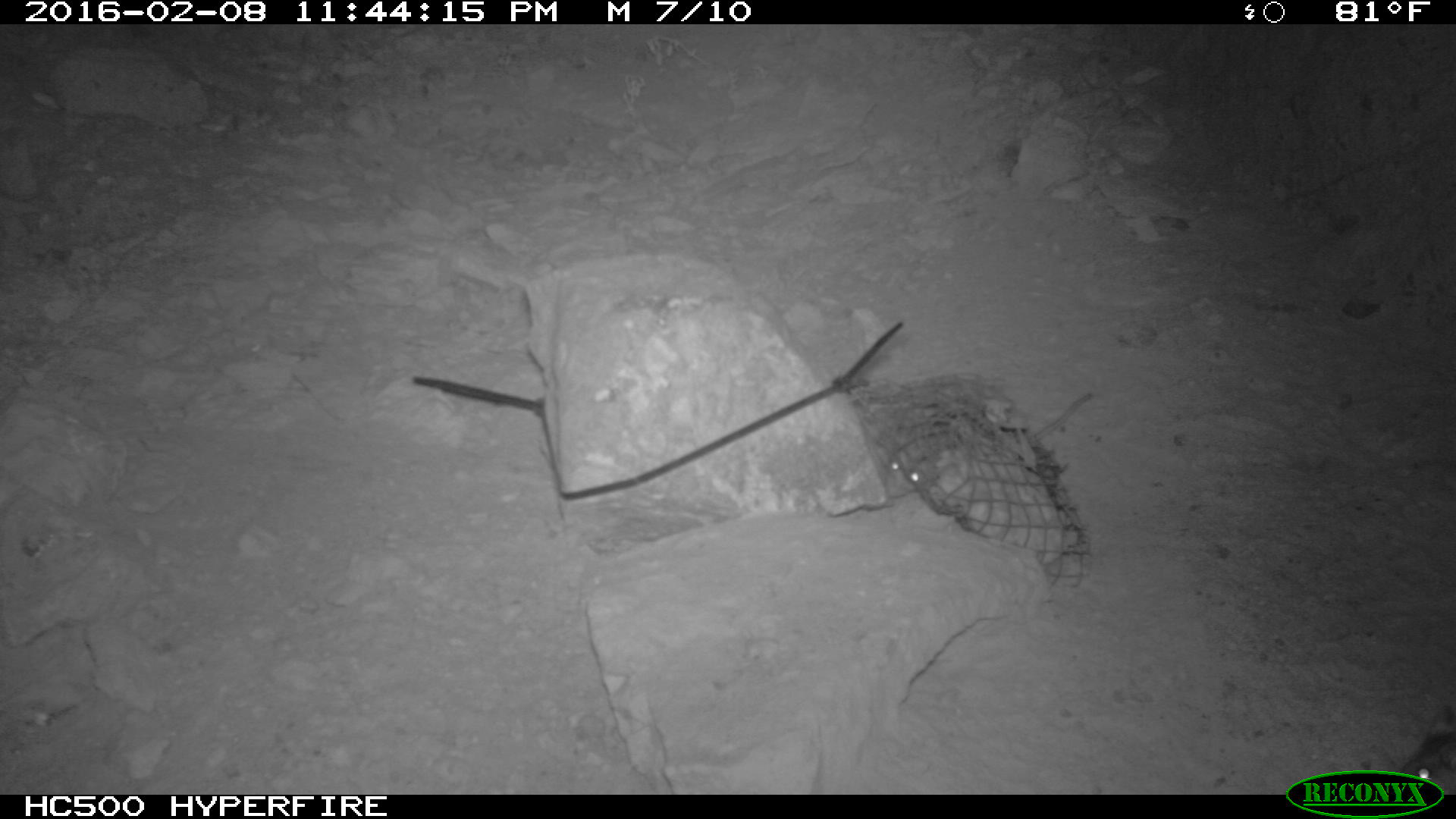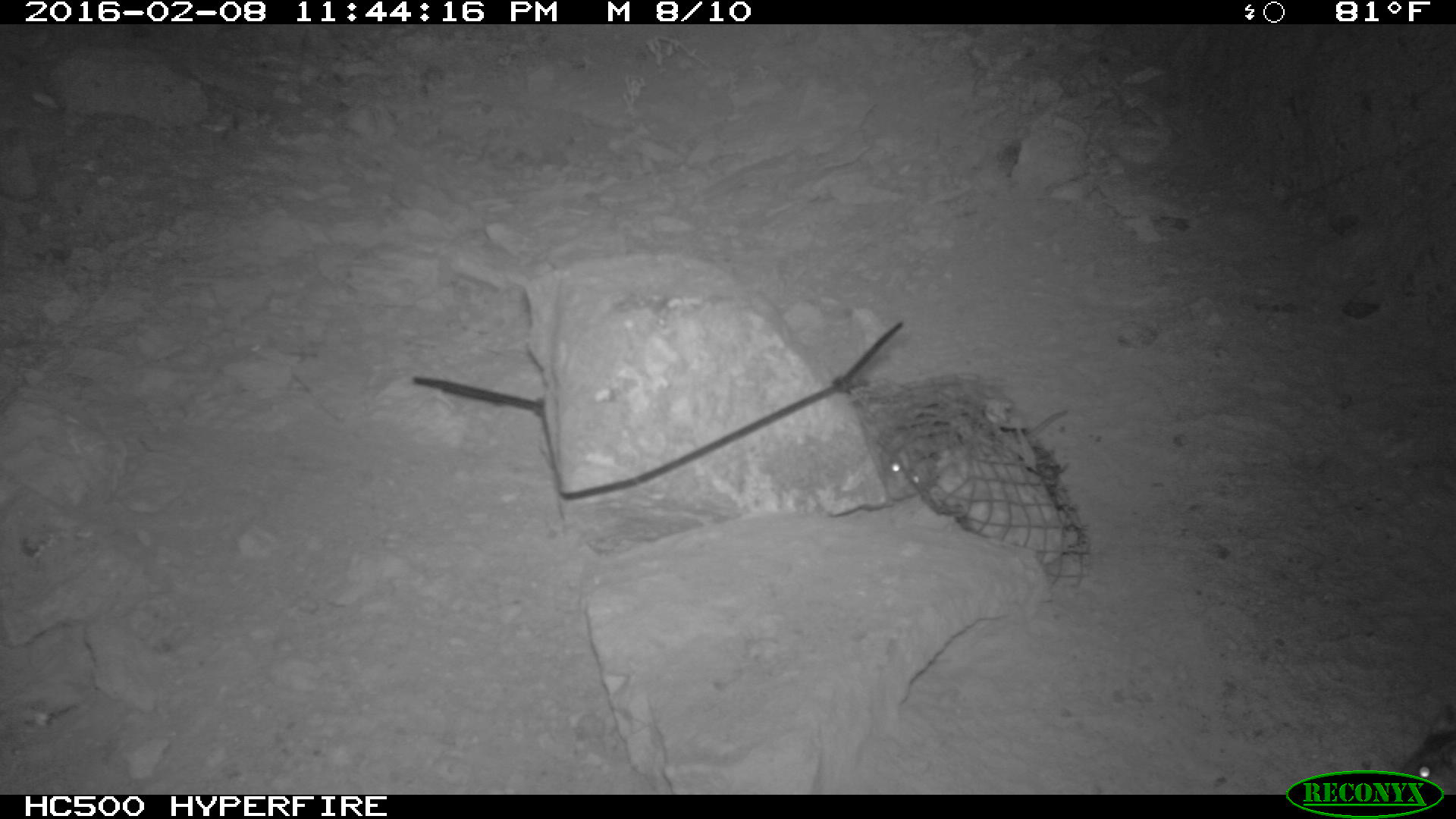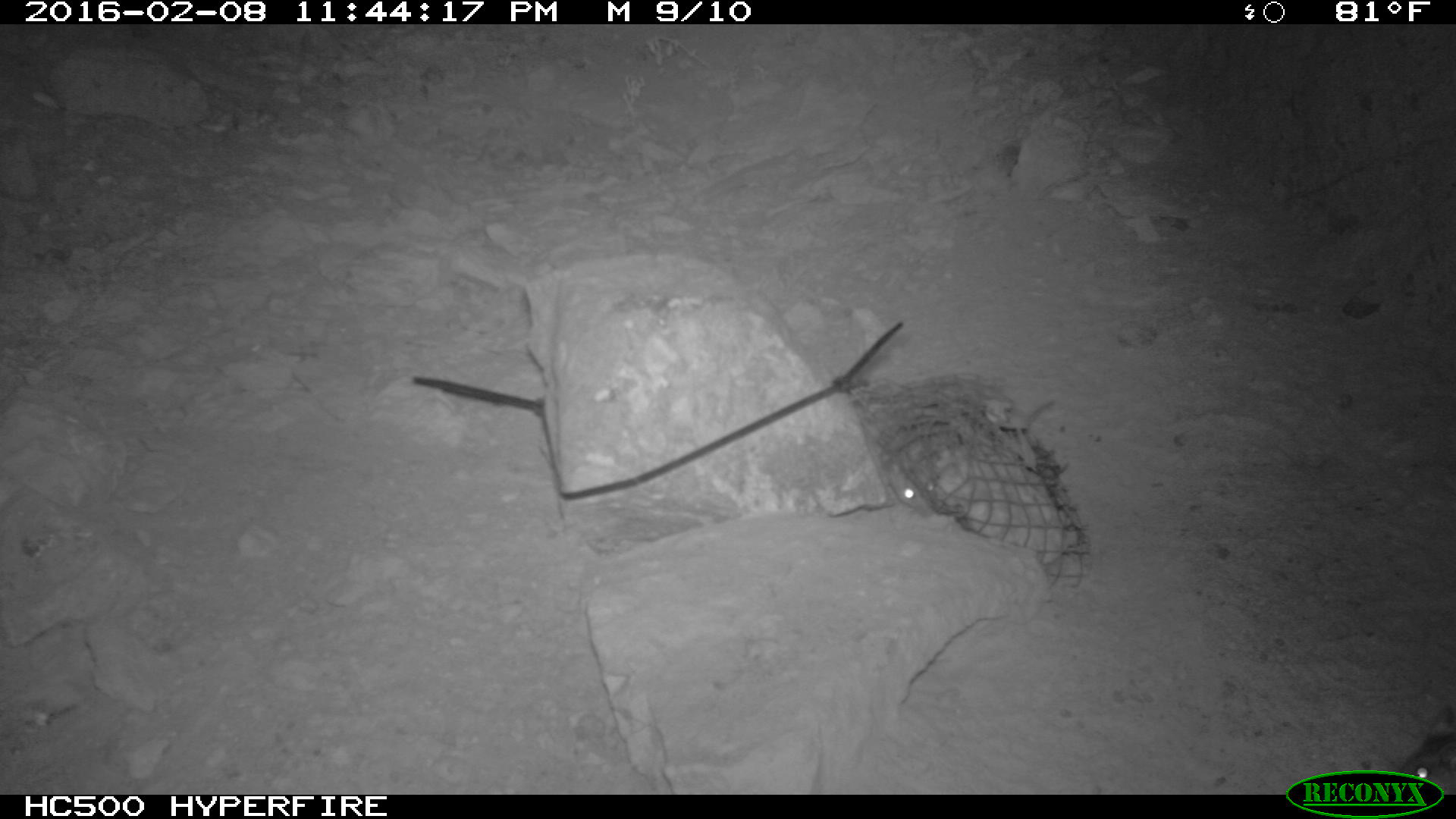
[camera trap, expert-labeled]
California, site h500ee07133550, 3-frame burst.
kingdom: Animalia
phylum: Chordata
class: Mammalia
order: Rodentia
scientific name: Rodentia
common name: rodent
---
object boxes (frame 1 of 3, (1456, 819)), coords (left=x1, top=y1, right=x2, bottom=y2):
rodent: (left=883, top=393, right=1093, bottom=497)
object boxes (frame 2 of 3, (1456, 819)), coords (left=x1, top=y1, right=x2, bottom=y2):
rodent: (left=890, top=403, right=1075, bottom=500); (left=1397, top=719, right=1455, bottom=795)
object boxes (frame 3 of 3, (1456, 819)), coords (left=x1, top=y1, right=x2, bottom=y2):
rodent: (left=1395, top=706, right=1455, bottom=794); (left=877, top=433, right=940, bottom=516)